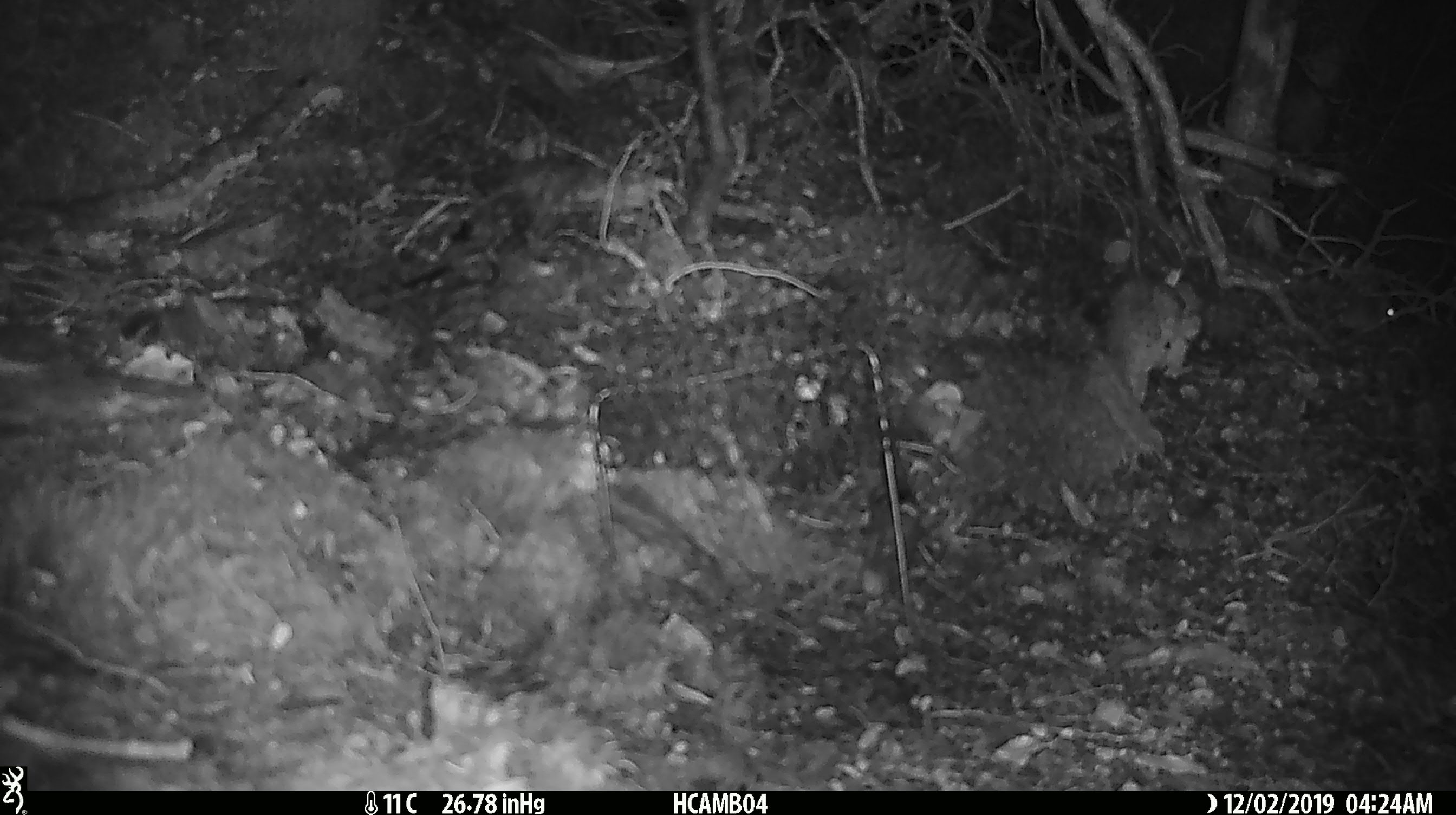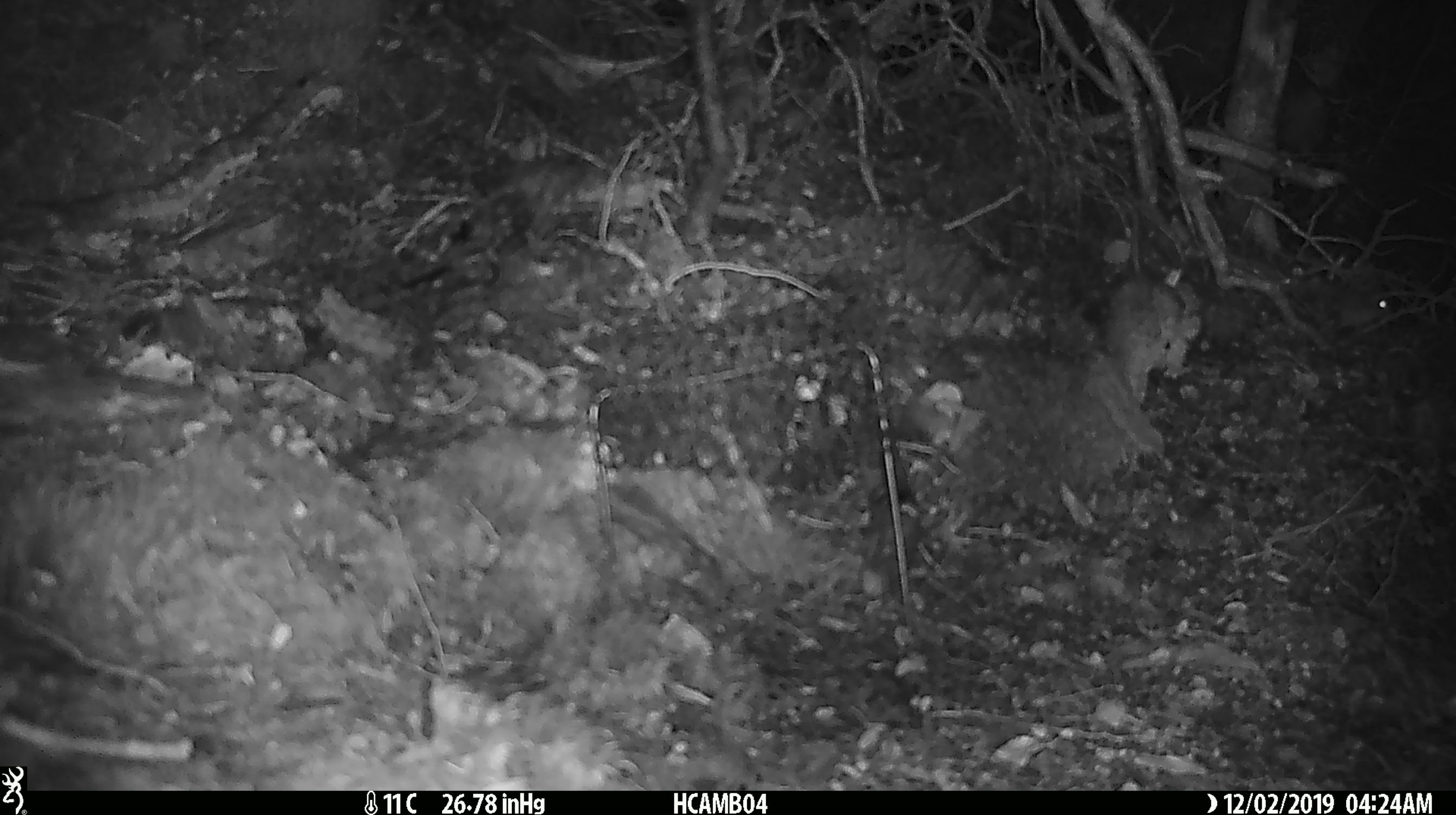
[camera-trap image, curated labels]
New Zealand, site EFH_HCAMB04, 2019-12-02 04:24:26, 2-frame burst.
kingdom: Animalia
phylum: Chordata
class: Mammalia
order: Rodentia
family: Muridae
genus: Mus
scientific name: Mus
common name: mouse